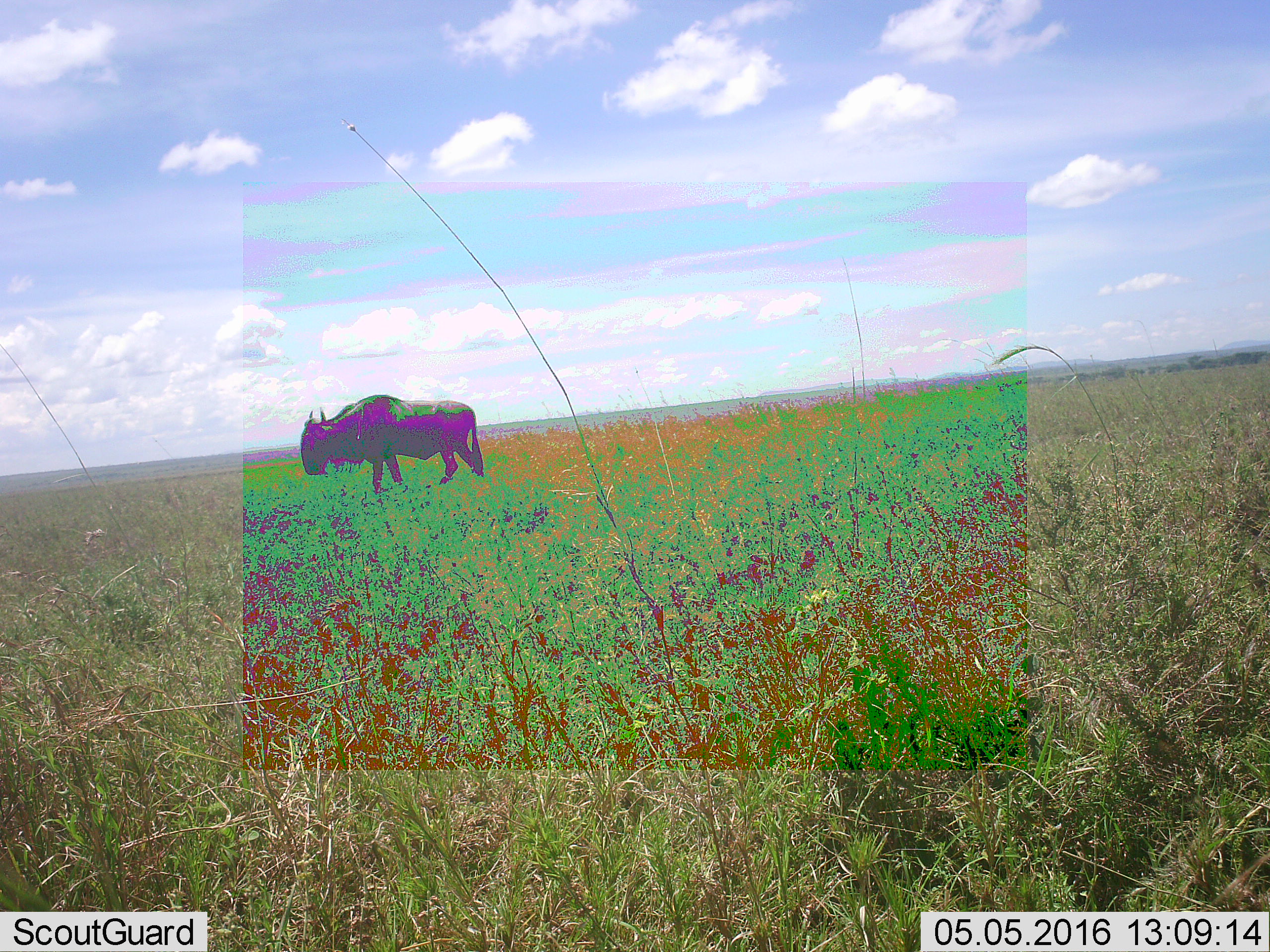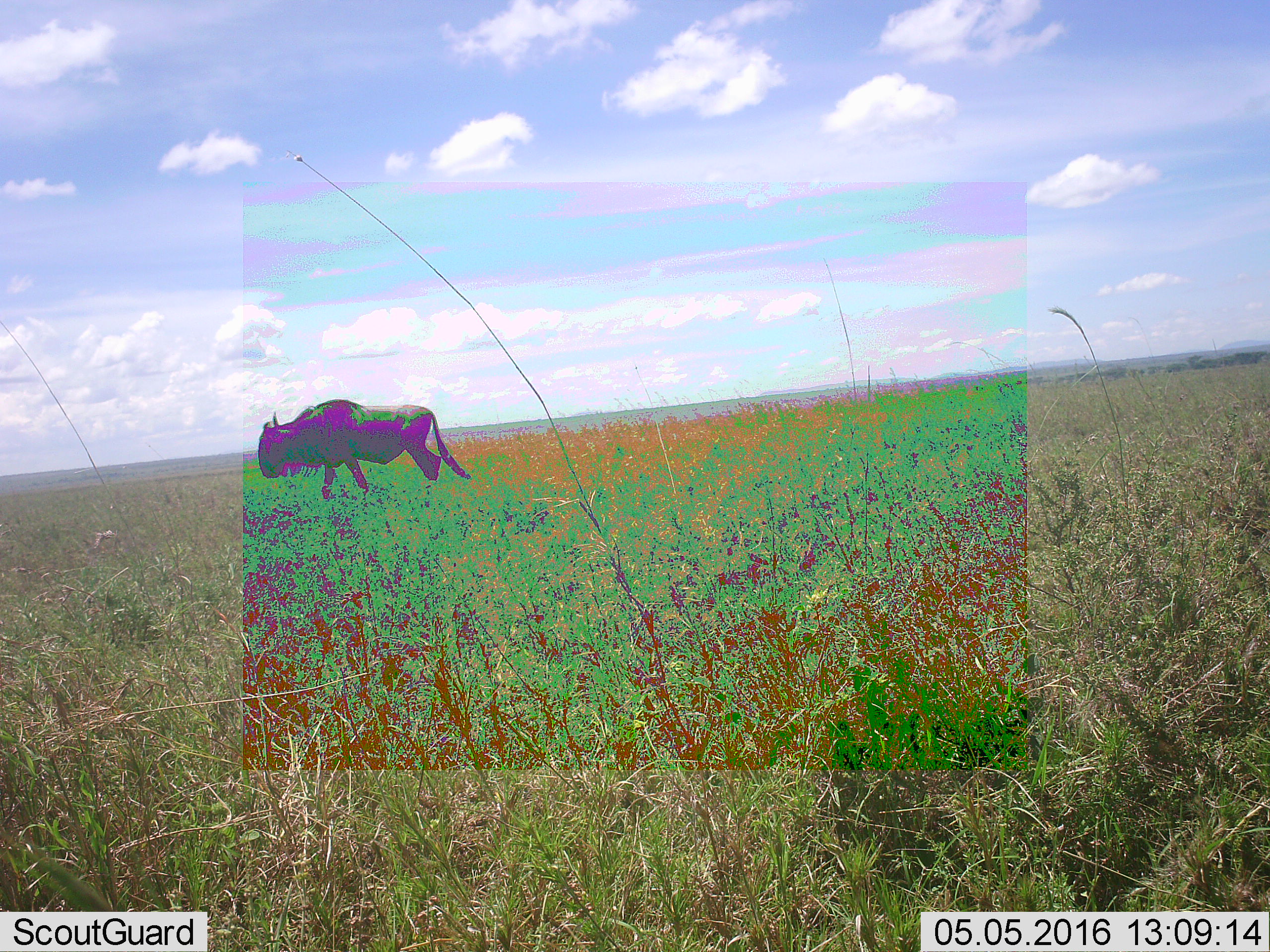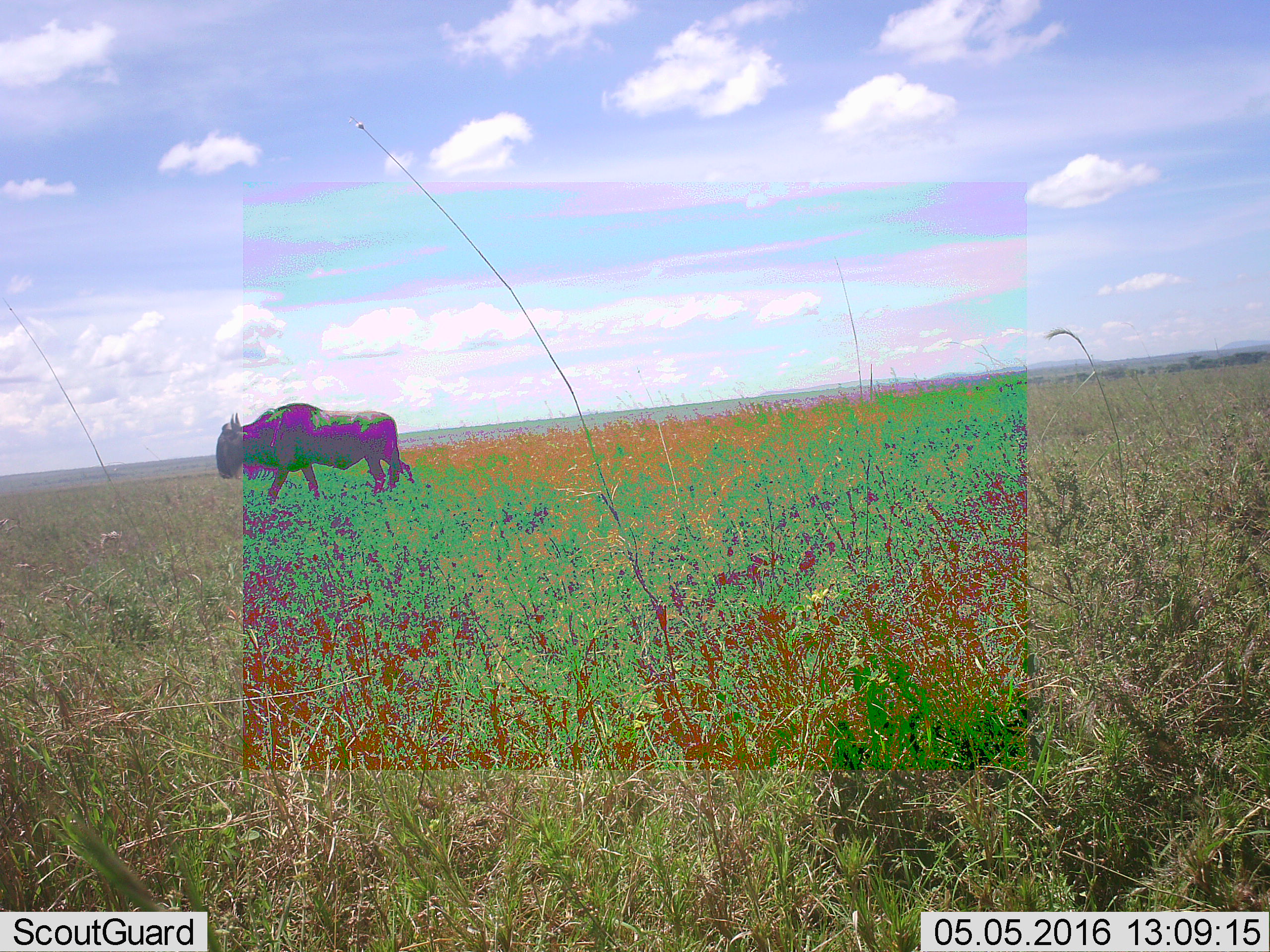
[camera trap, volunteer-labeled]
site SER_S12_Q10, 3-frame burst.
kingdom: Animalia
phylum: Chordata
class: Mammalia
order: Artiodactyla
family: Bovidae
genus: Connochaetes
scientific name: Connochaetes taurinus taurinus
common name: blue wildebeest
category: wildebeestblue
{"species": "wildebeestblue (blue wildebeest) (Connochaetes taurinus taurinus)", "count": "1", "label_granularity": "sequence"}